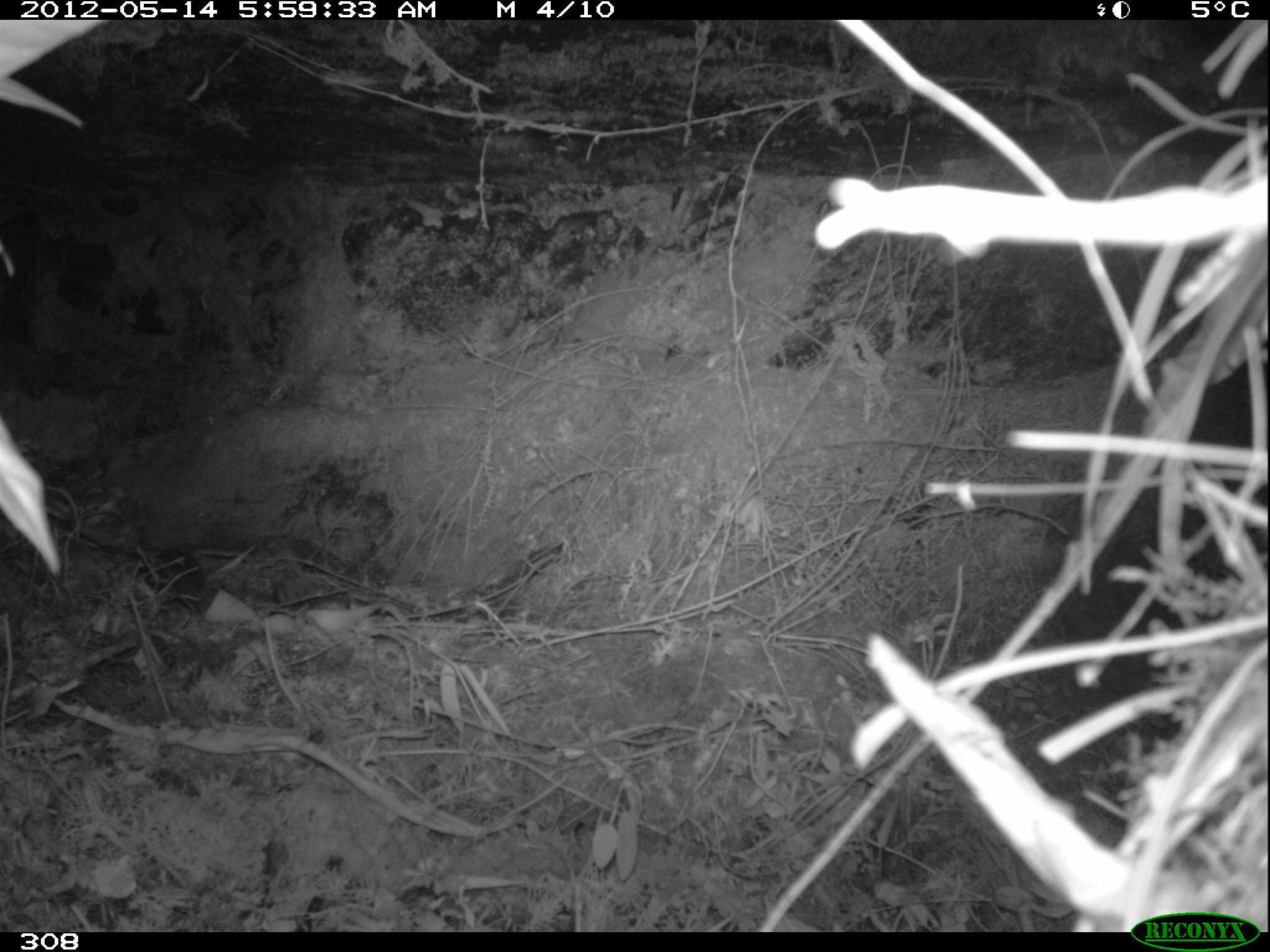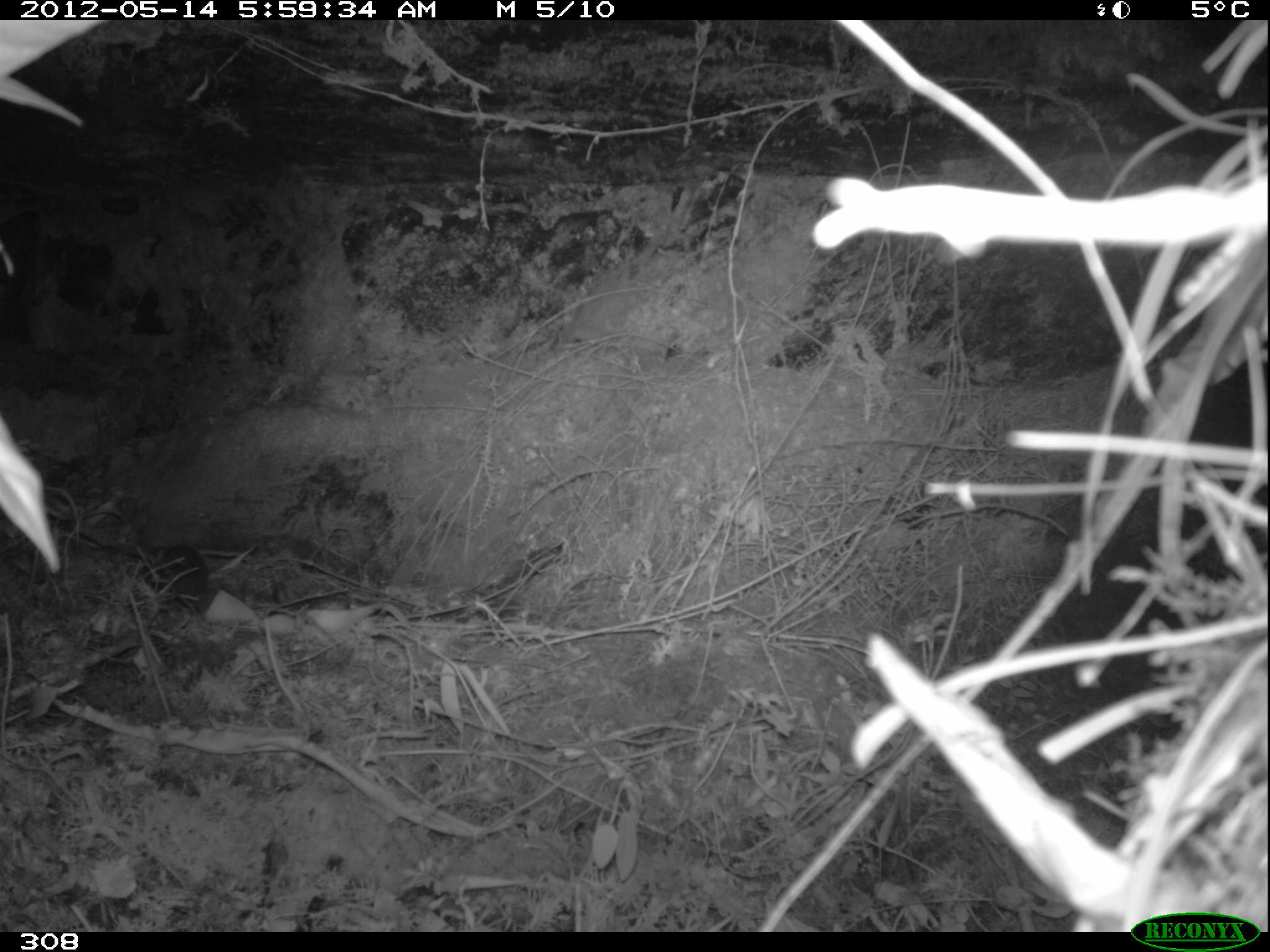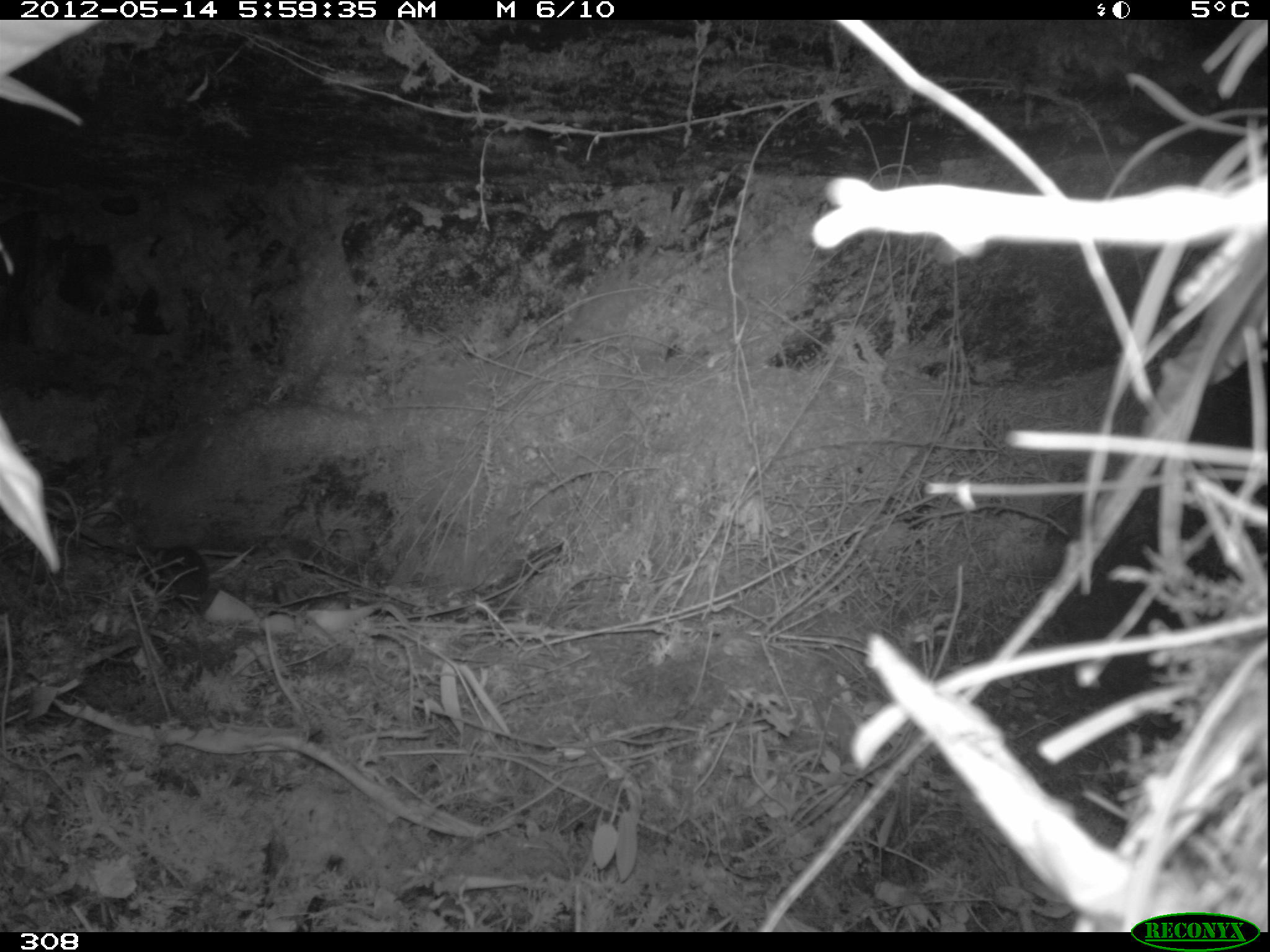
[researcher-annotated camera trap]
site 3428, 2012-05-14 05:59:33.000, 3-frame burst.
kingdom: Animalia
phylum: Chordata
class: Mammalia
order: Rodentia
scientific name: Rodentia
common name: rodents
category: unknown rodent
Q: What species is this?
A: Unknown rodent (rodents) (Rodentia).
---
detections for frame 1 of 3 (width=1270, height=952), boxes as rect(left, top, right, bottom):
unknown rodent: rect(153, 546, 206, 604)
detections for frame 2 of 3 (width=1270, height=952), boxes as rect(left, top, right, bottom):
unknown rodent: rect(156, 546, 207, 597)